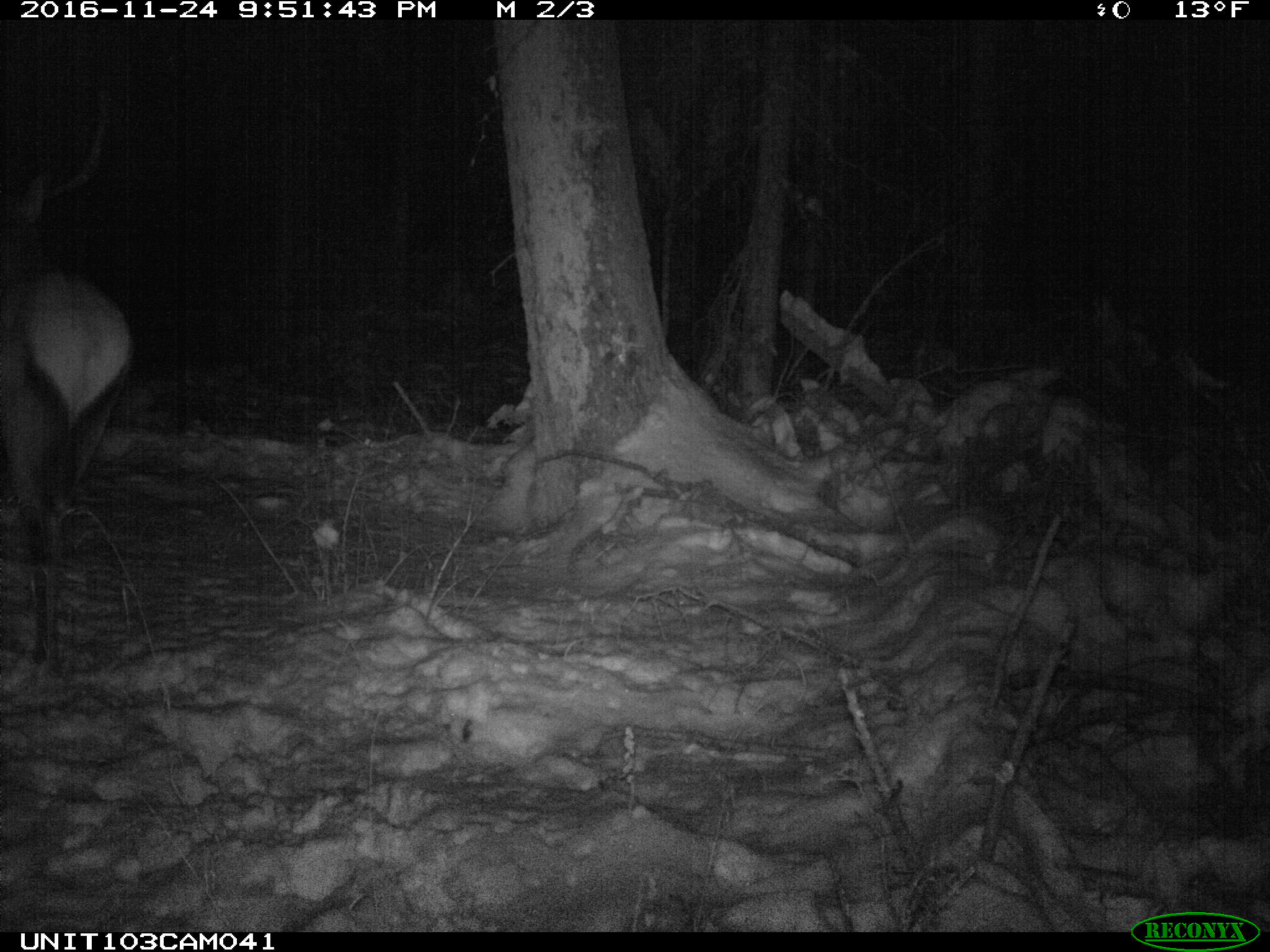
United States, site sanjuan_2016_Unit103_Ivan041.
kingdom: Animalia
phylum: Chordata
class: Mammalia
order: Artiodactyla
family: Cervidae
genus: Cervus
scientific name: Cervus elaphus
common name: red deer